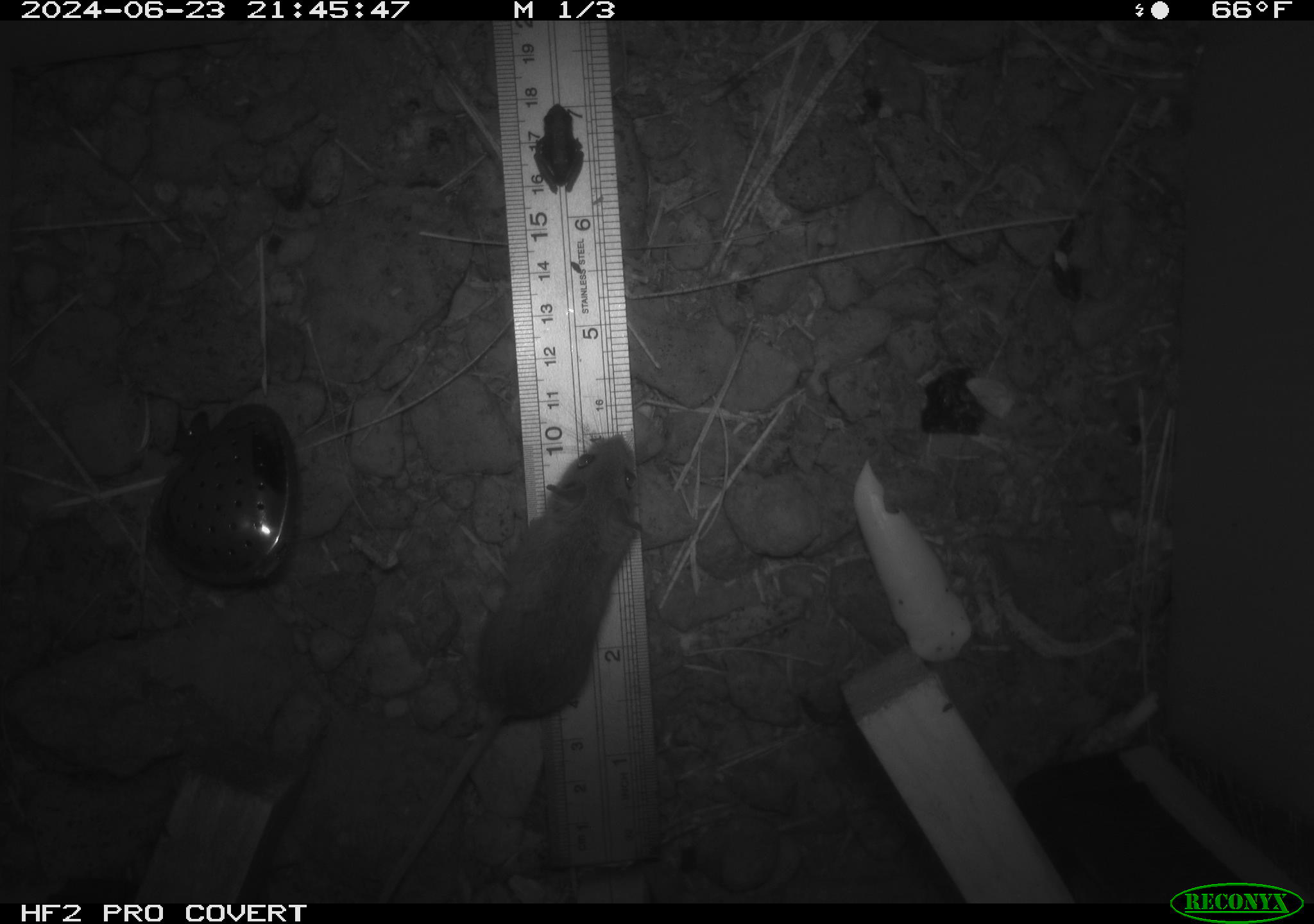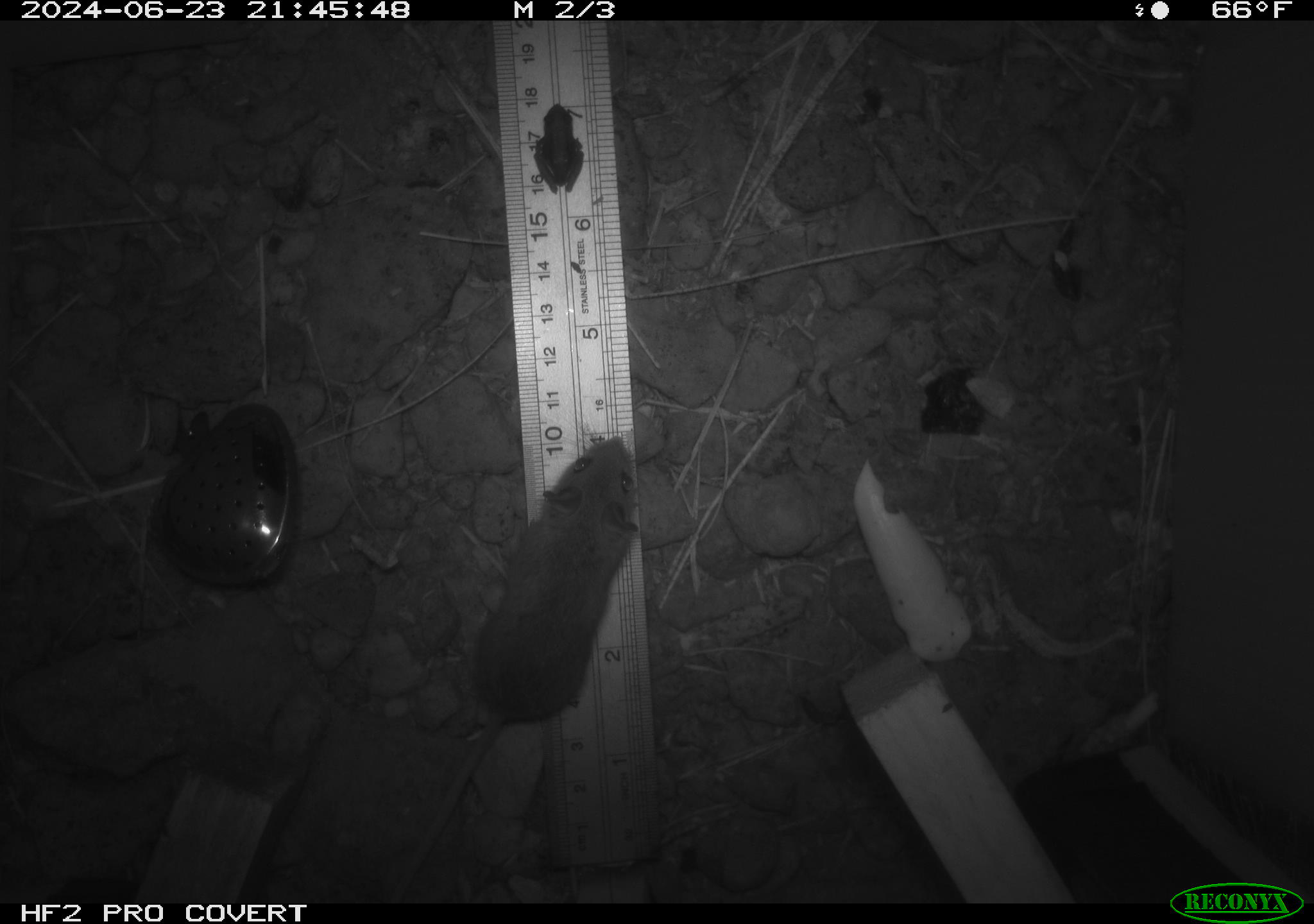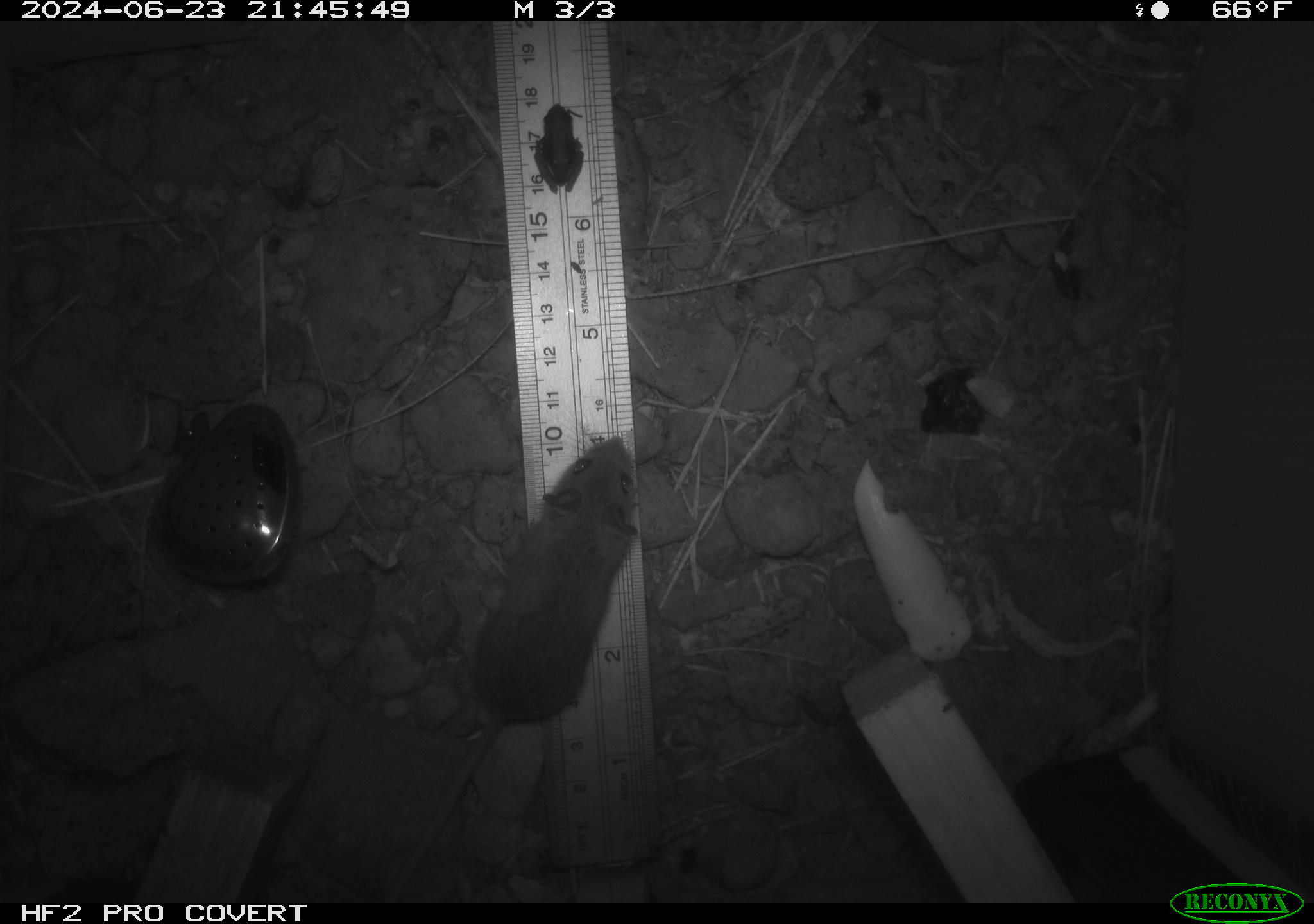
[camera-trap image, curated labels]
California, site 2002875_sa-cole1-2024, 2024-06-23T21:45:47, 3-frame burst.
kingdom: Animalia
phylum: Chordata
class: Amphibia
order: Anura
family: Hylidae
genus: Pseudacris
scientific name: Pseudacris regilla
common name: sierran treefrog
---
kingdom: Animalia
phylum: Chordata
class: Mammalia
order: Rodentia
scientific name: Rodentia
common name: rodent